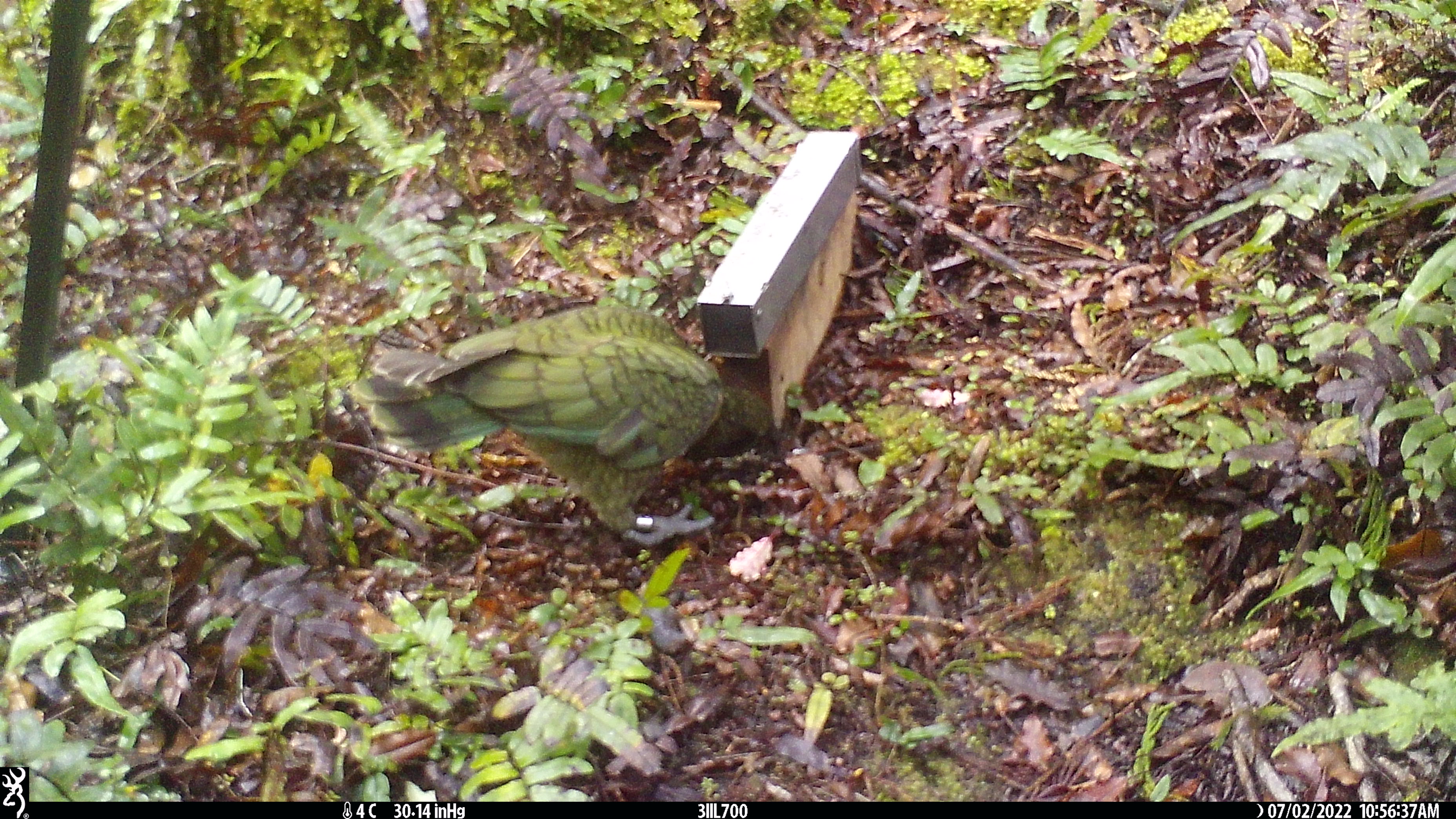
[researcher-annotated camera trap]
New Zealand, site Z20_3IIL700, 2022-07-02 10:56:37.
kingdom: Animalia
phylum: Chordata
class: Aves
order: Psittaciformes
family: Strigopidae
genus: Nestor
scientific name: Nestor notabilis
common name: kea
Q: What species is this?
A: Kea (Nestor notabilis).